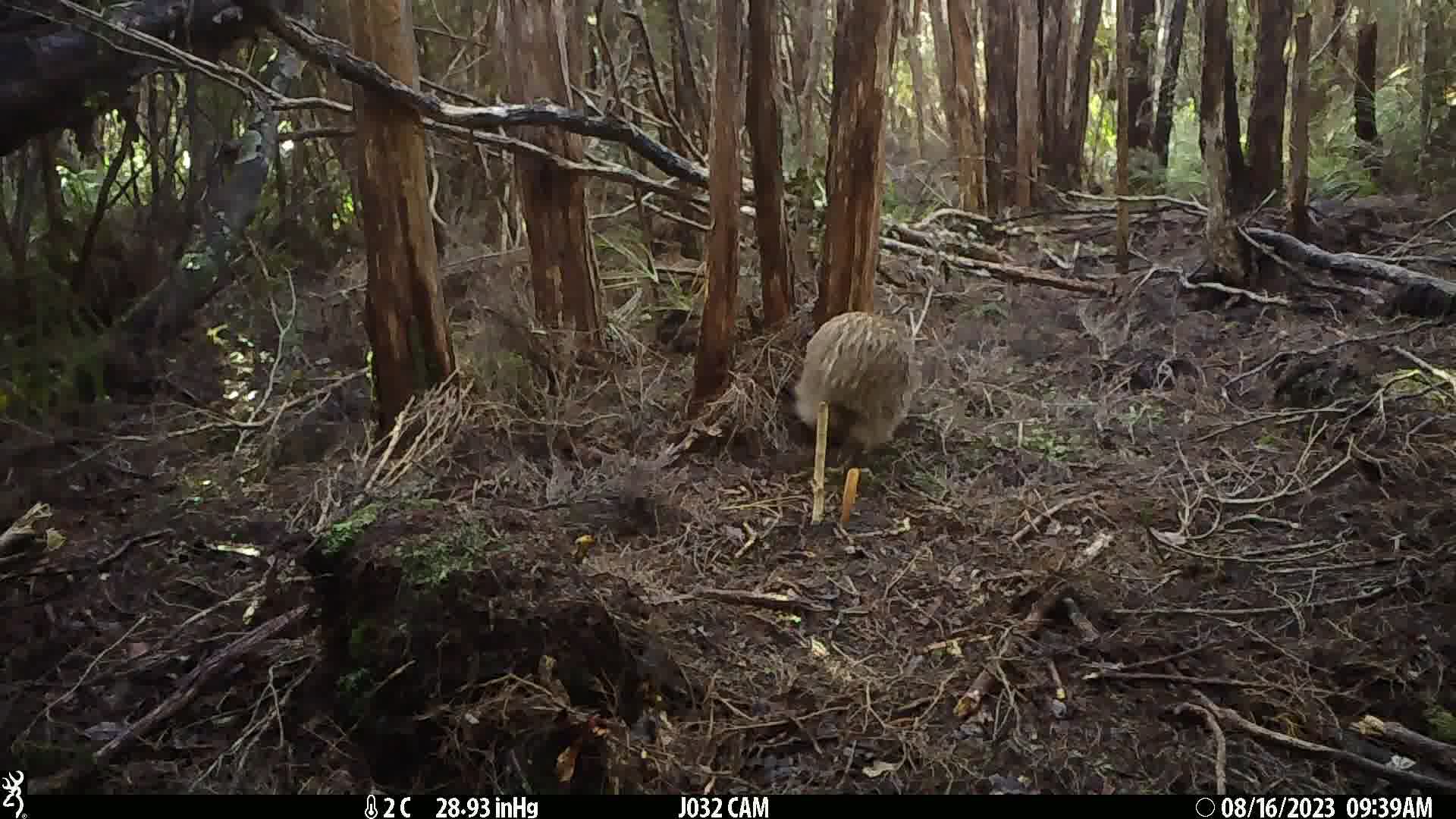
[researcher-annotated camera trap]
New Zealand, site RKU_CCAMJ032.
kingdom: Animalia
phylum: Chordata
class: Aves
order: Apterygiformes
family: Apterygidae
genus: Apteryx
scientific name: Apteryx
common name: kiwi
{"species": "kiwi (Apteryx)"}